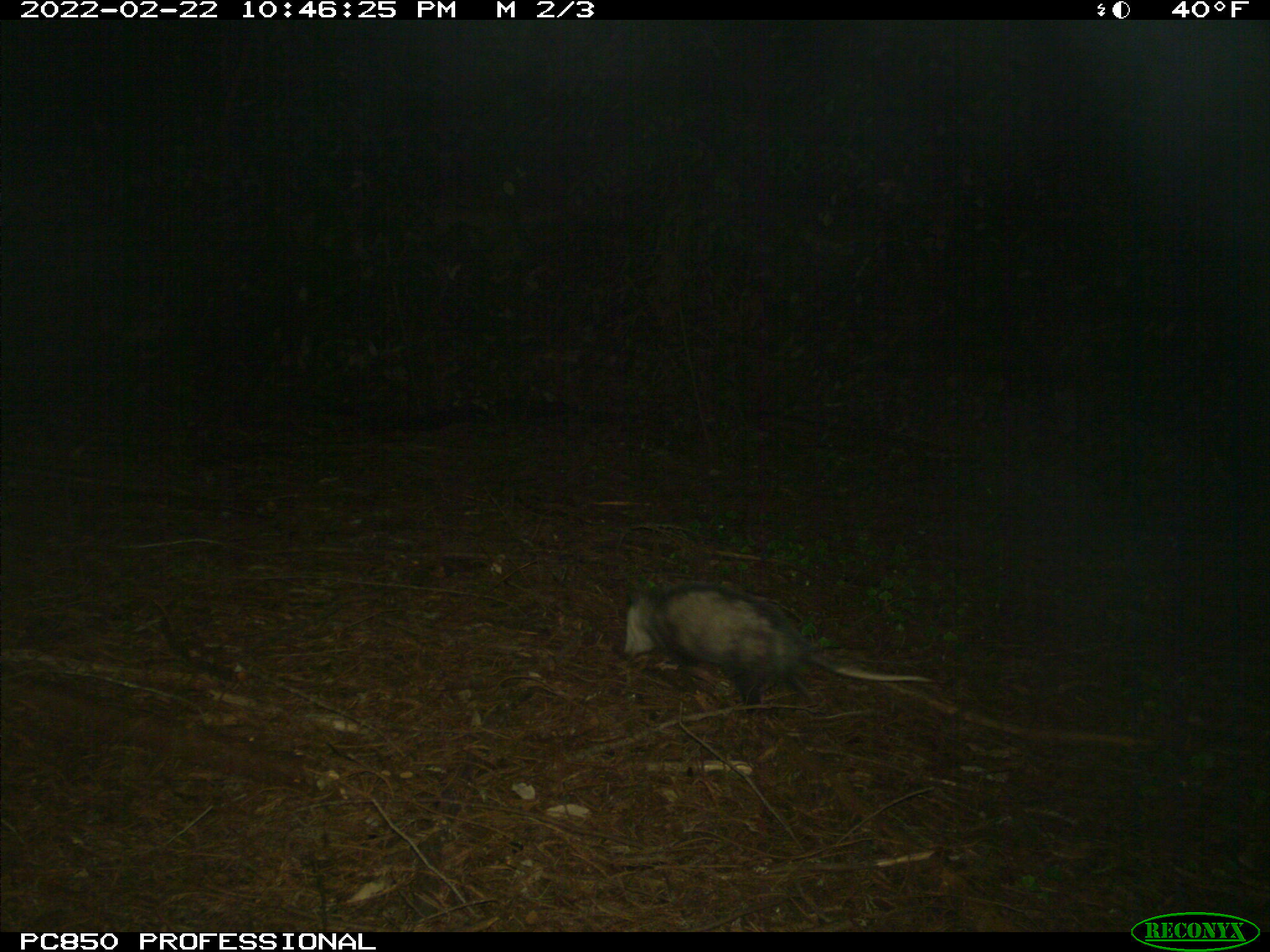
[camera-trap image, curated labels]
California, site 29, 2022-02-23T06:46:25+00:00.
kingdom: Animalia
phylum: Chordata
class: Mammalia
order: Didelphimorphia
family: Didelphidae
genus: Didelphis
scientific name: Didelphis virginiana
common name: virginia opossum